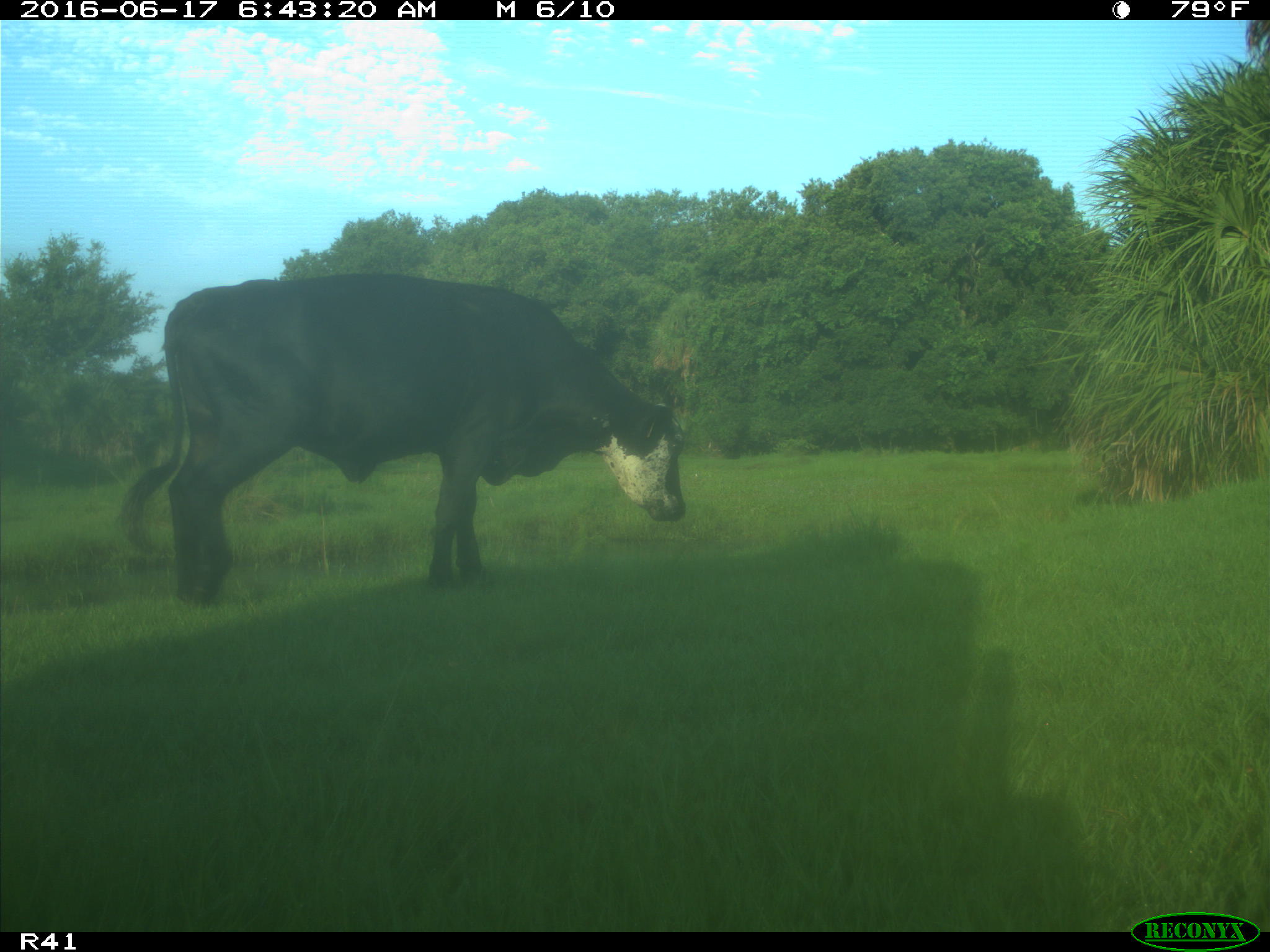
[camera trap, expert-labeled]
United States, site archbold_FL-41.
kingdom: Animalia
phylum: Chordata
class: Mammalia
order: Artiodactyla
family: Bovidae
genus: Bos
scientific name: Bos taurus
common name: domestic cow